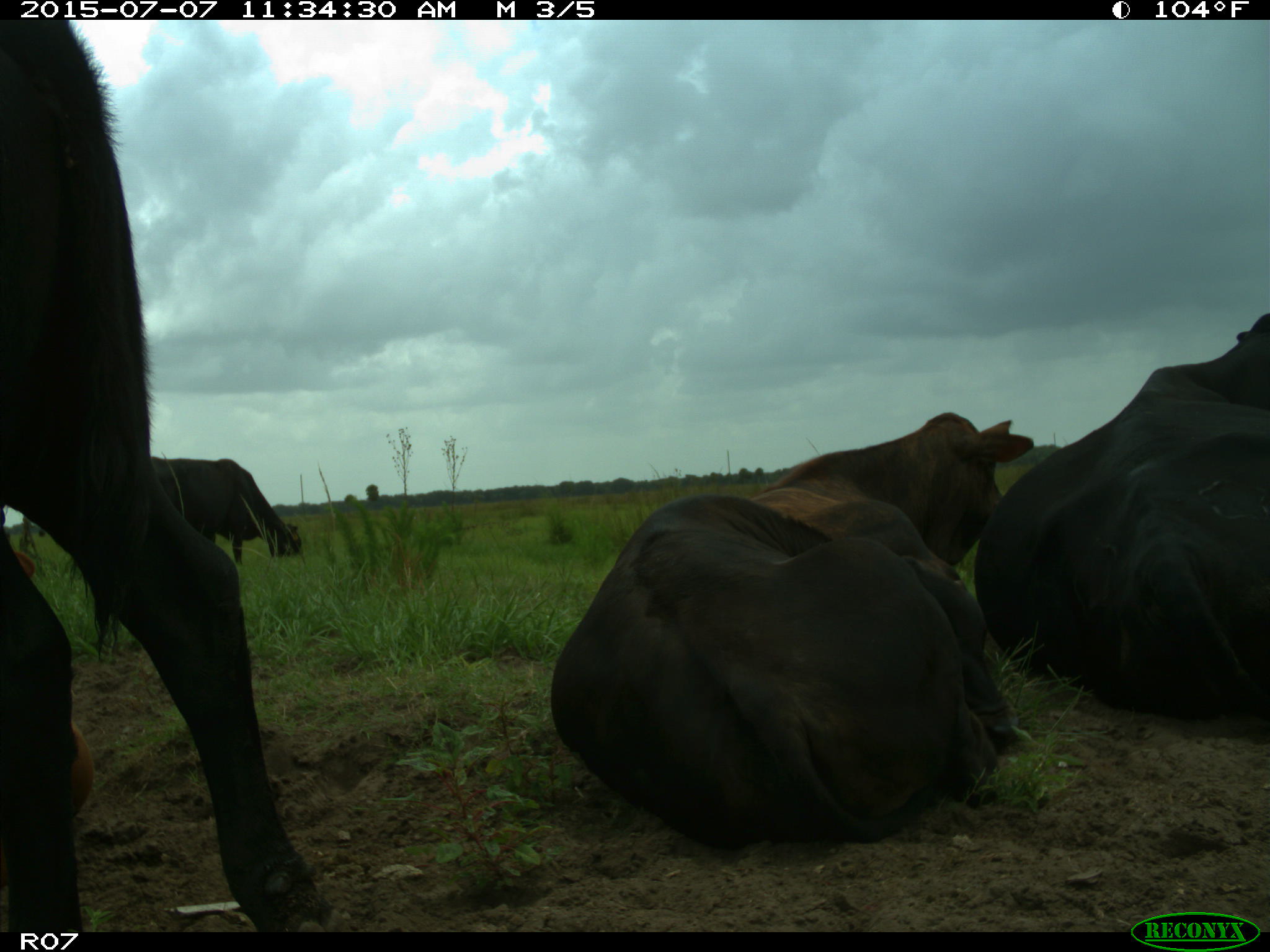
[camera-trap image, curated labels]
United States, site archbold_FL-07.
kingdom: Animalia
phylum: Chordata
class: Mammalia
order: Artiodactyla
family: Bovidae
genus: Bos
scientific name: Bos taurus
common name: domestic cow